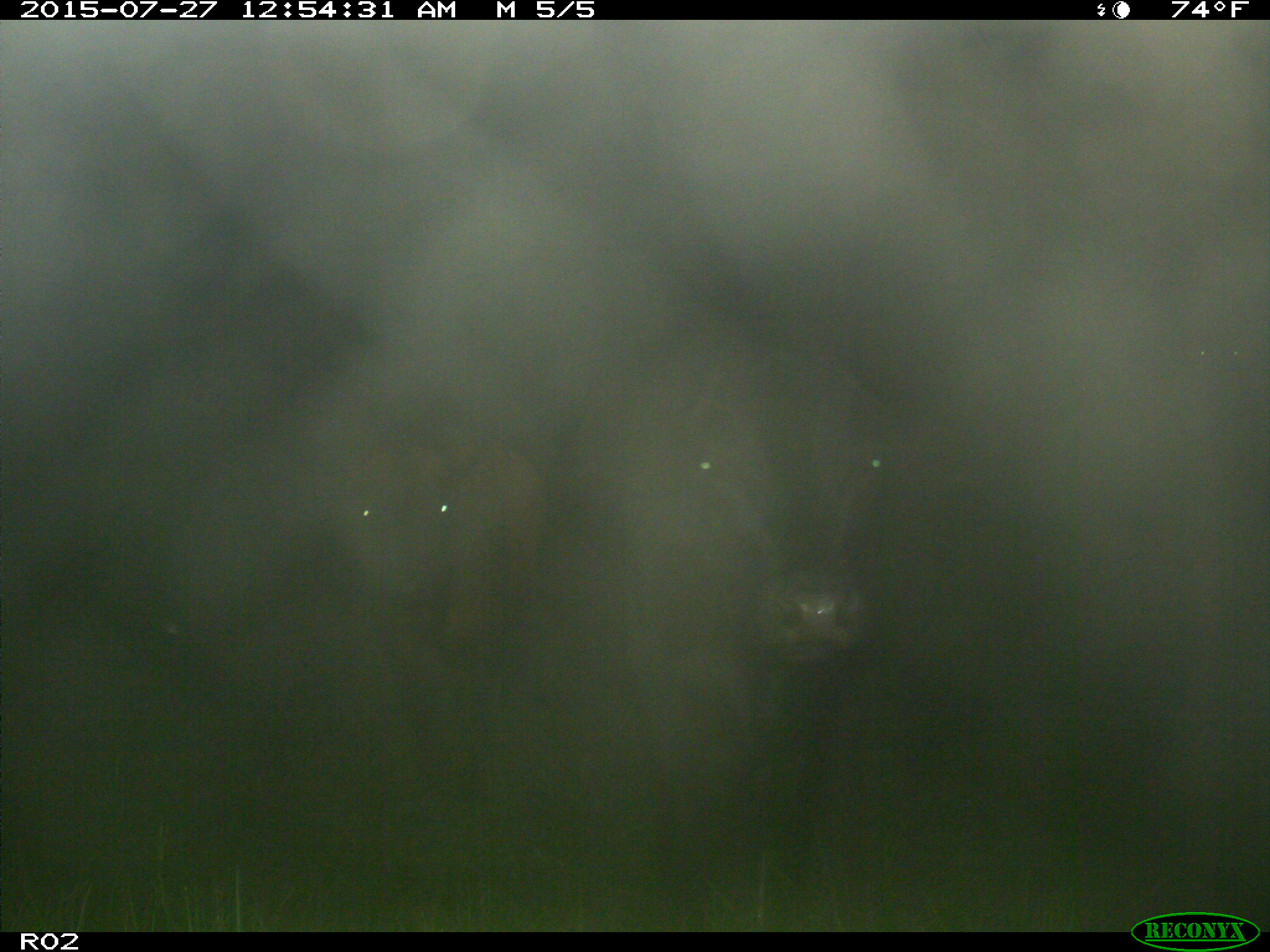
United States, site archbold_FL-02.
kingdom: Animalia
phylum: Chordata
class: Mammalia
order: Artiodactyla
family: Bovidae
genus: Bos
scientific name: Bos taurus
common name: domestic cow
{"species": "Bos taurus (domestic cow)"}